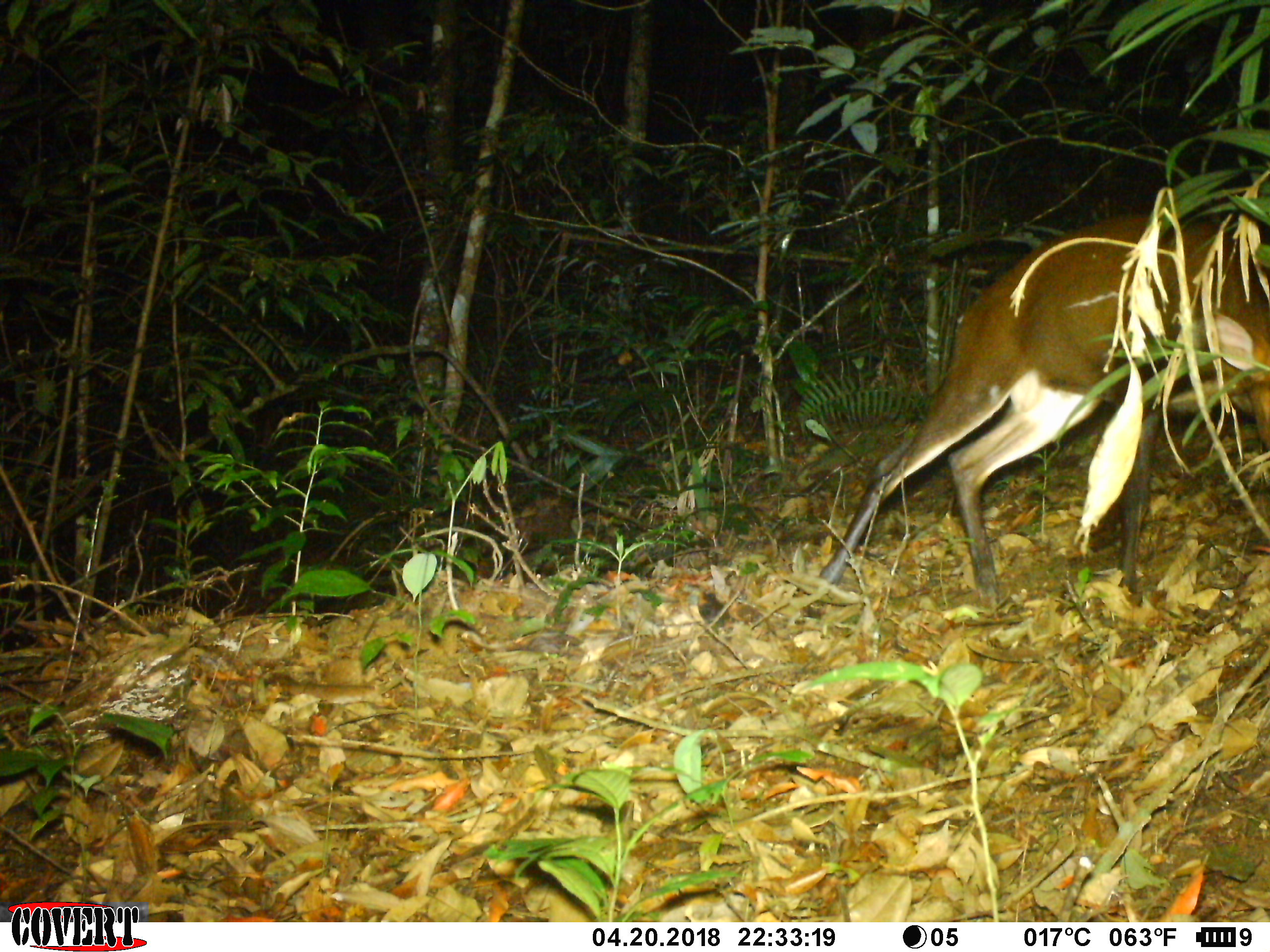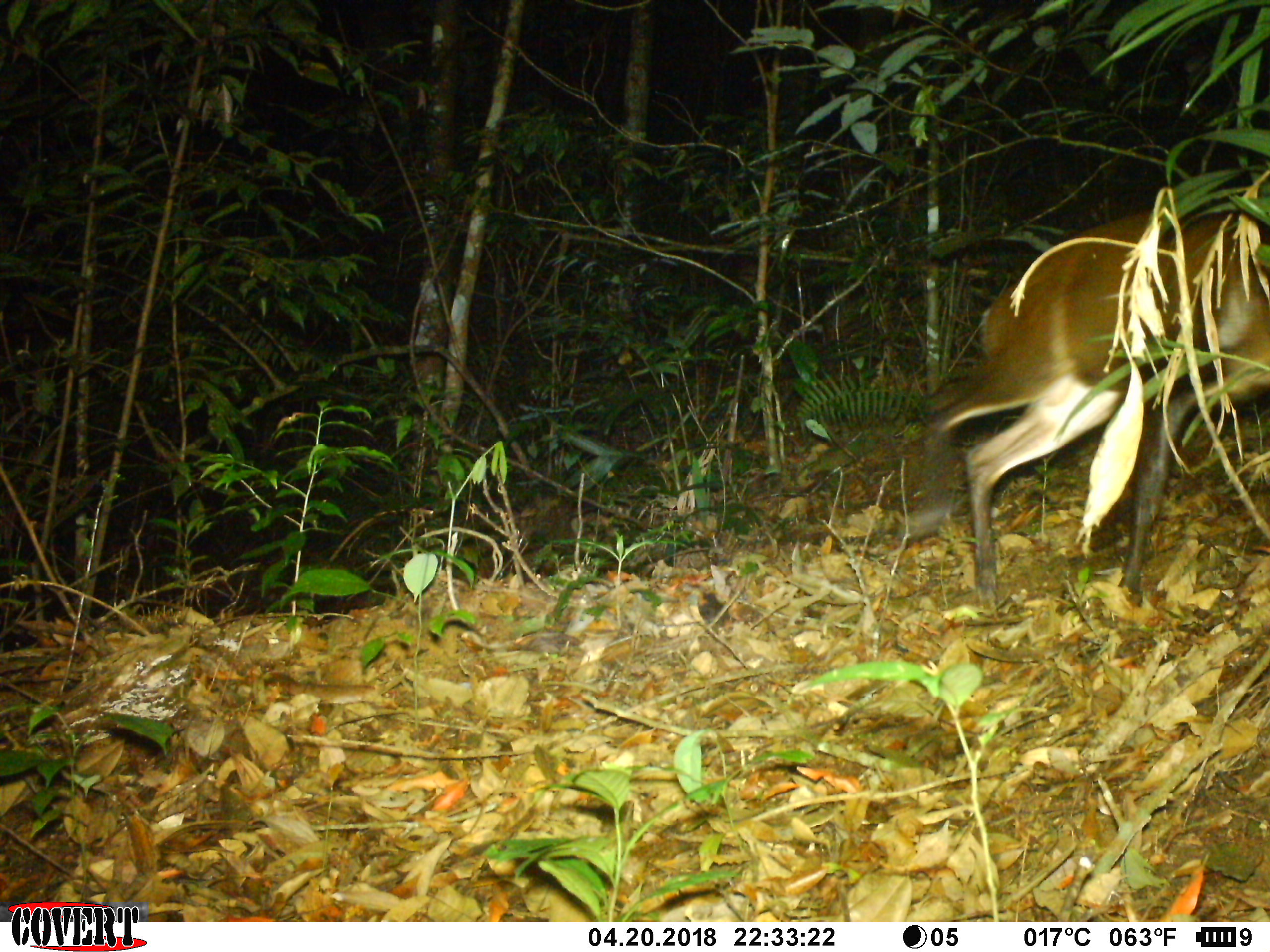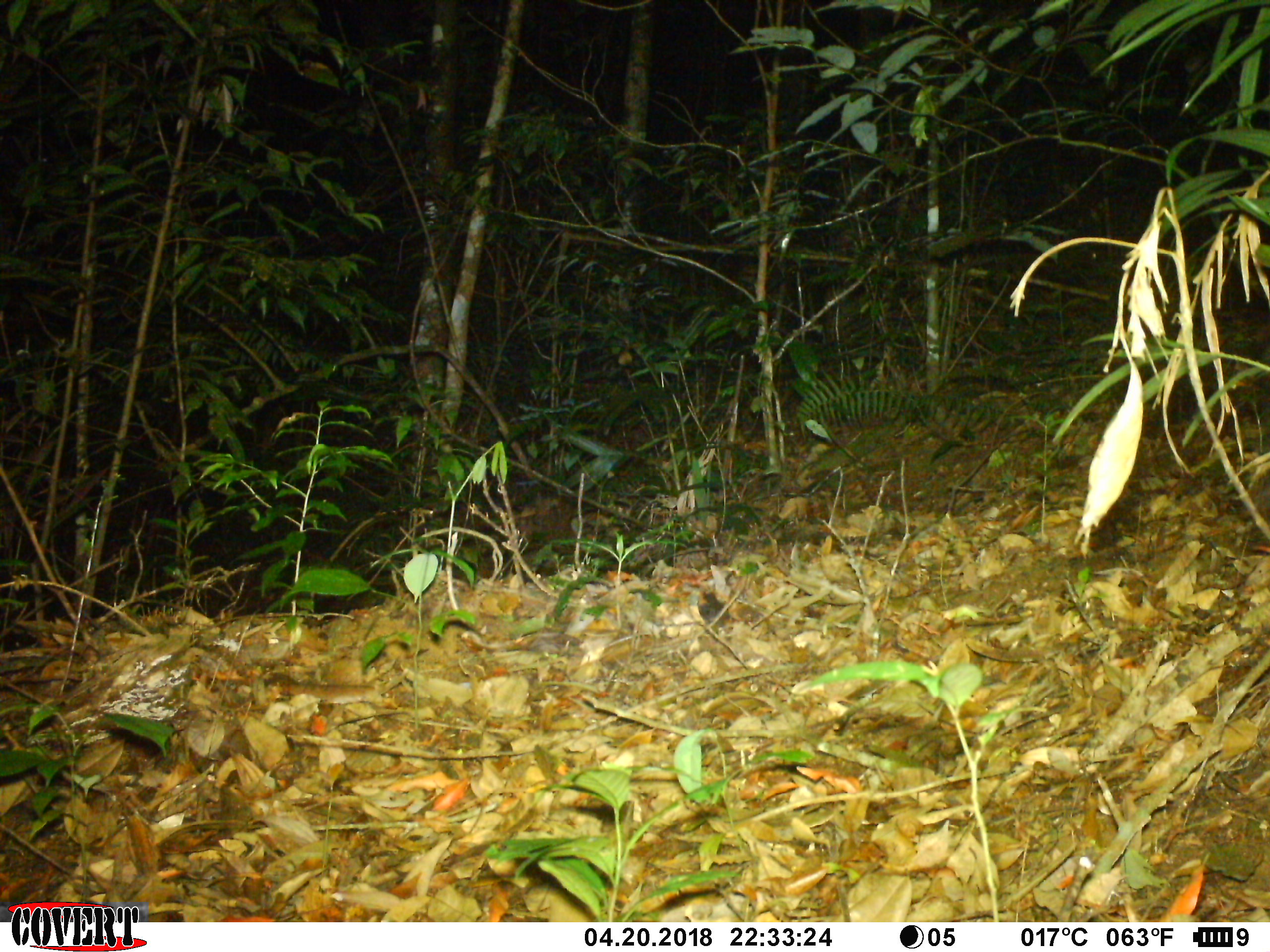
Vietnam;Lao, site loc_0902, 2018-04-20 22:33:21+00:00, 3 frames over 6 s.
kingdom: Animalia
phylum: Chordata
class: Mammalia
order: Artiodactyla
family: Cervidae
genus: Muntiacus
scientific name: Muntiacus rooseveltorum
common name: roosevelt's muntjac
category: roosevelts muntjac group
Roosevelts muntjac group (roosevelt's muntjac) (Muntiacus rooseveltorum). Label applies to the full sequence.